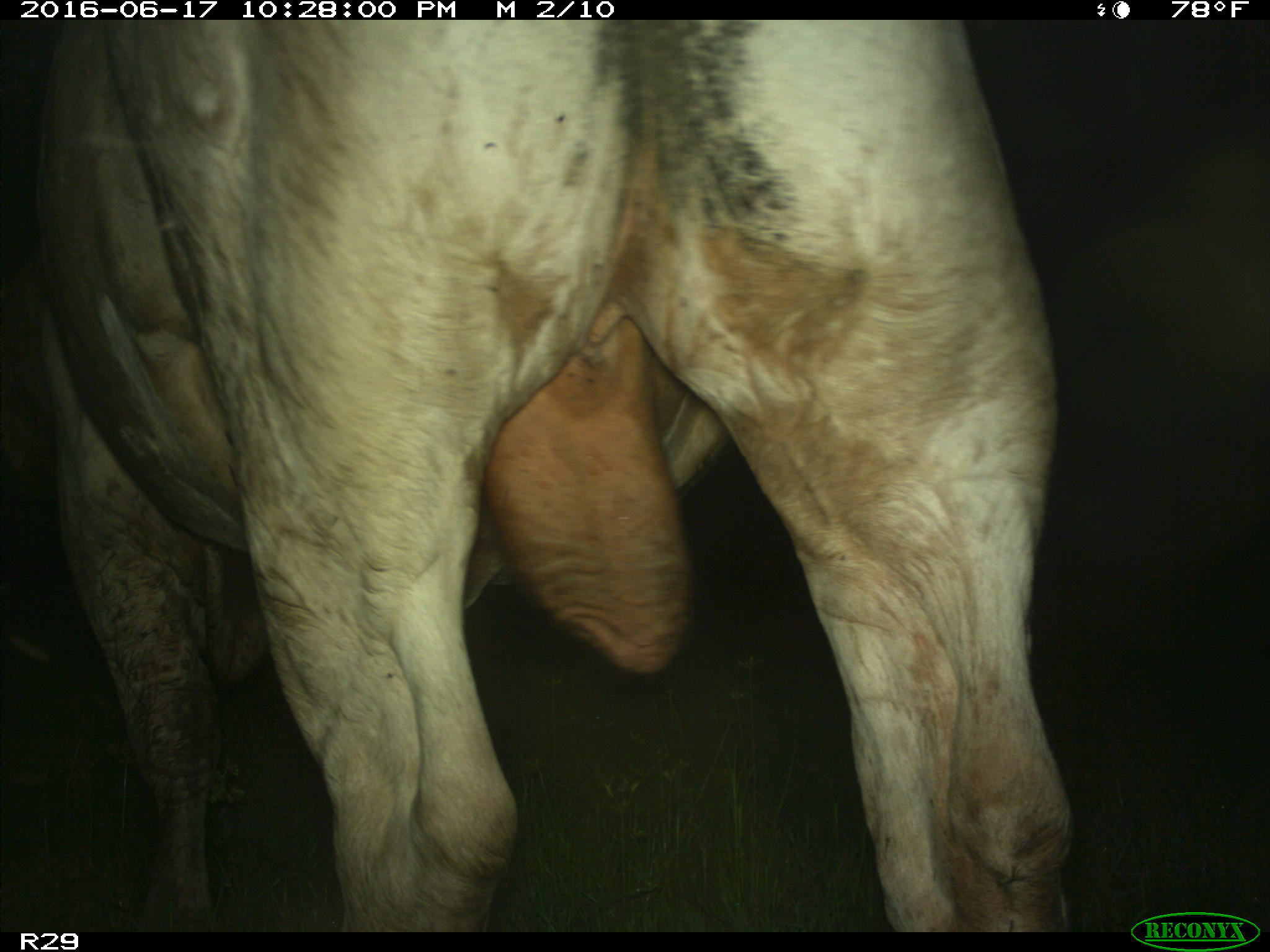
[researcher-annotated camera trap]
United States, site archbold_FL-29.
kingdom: Animalia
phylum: Chordata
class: Mammalia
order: Artiodactyla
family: Bovidae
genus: Bos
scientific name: Bos taurus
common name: domestic cow